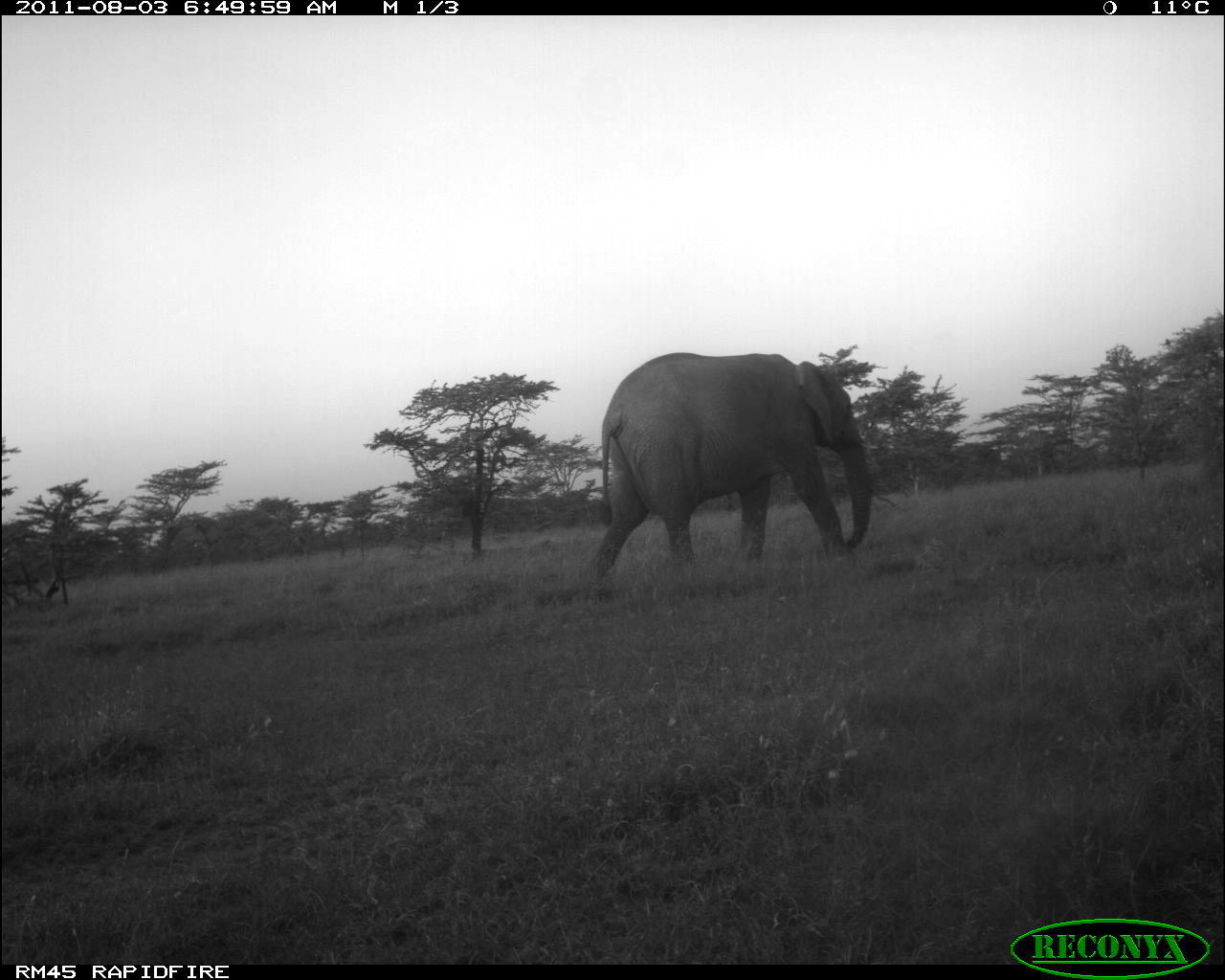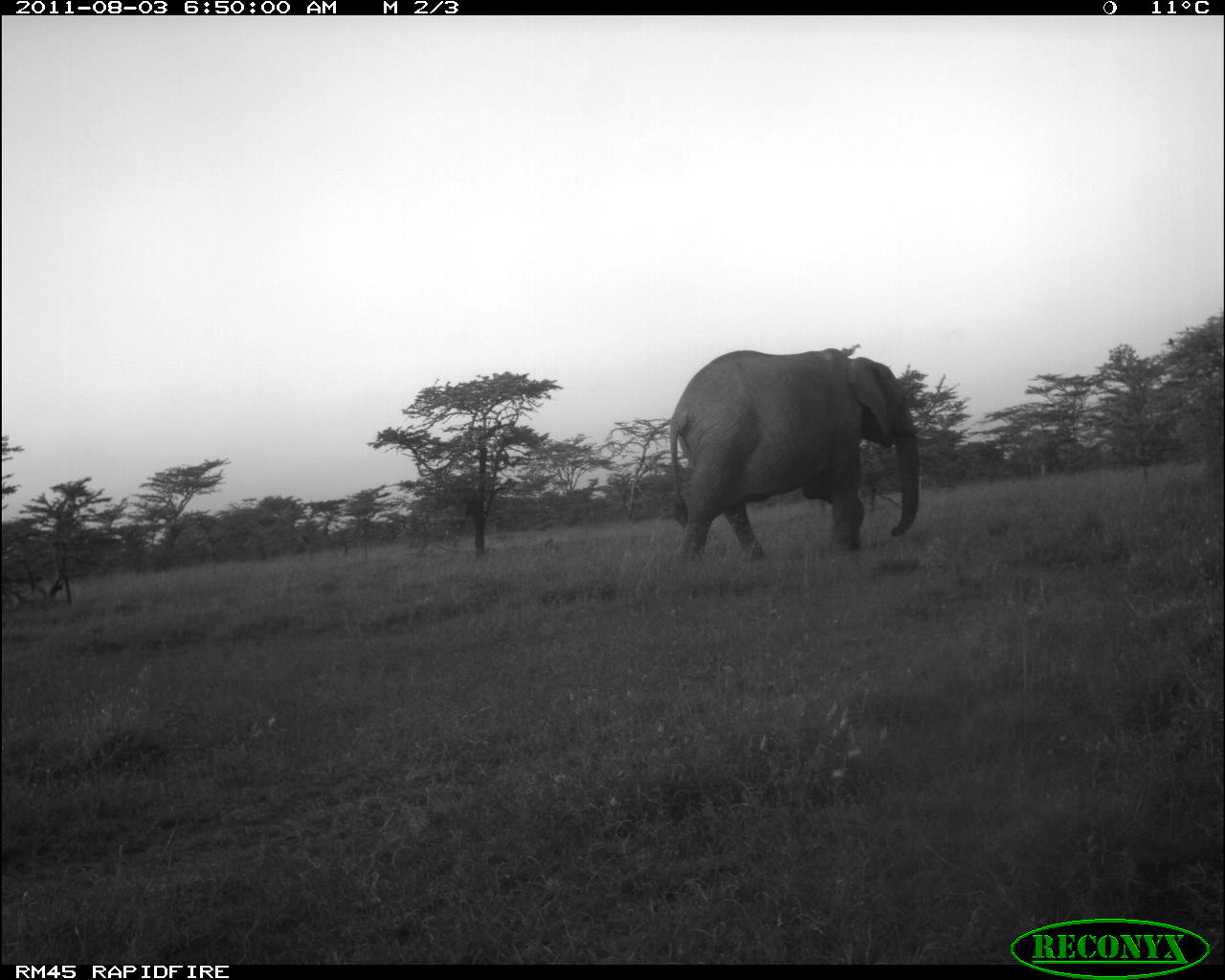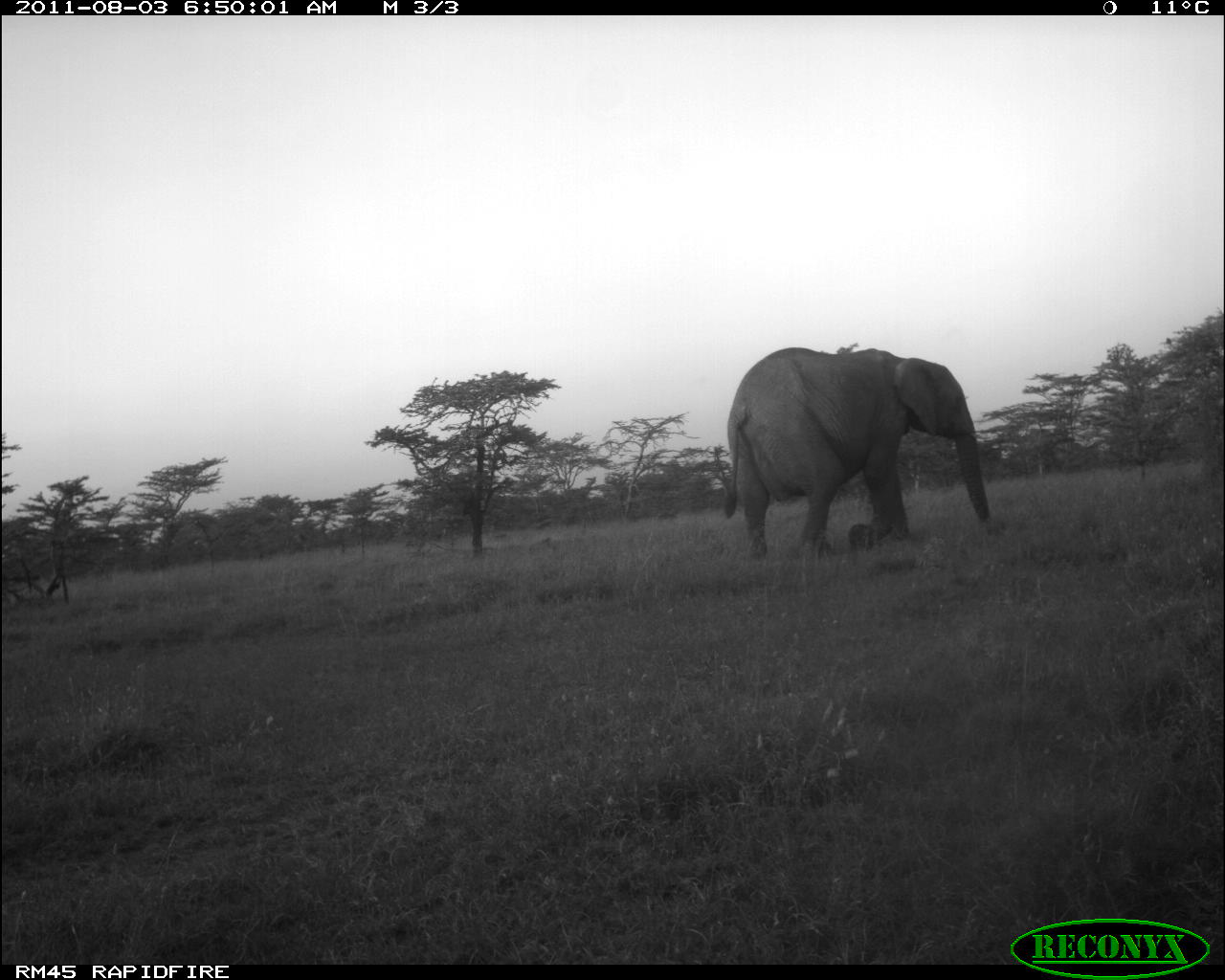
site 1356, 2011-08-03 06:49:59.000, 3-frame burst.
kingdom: Animalia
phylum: Chordata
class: Mammalia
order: Proboscidea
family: Elephantidae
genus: Loxodonta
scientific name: Loxodonta africana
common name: african bush elephant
Loxodonta africana (african bush elephant), count 1.